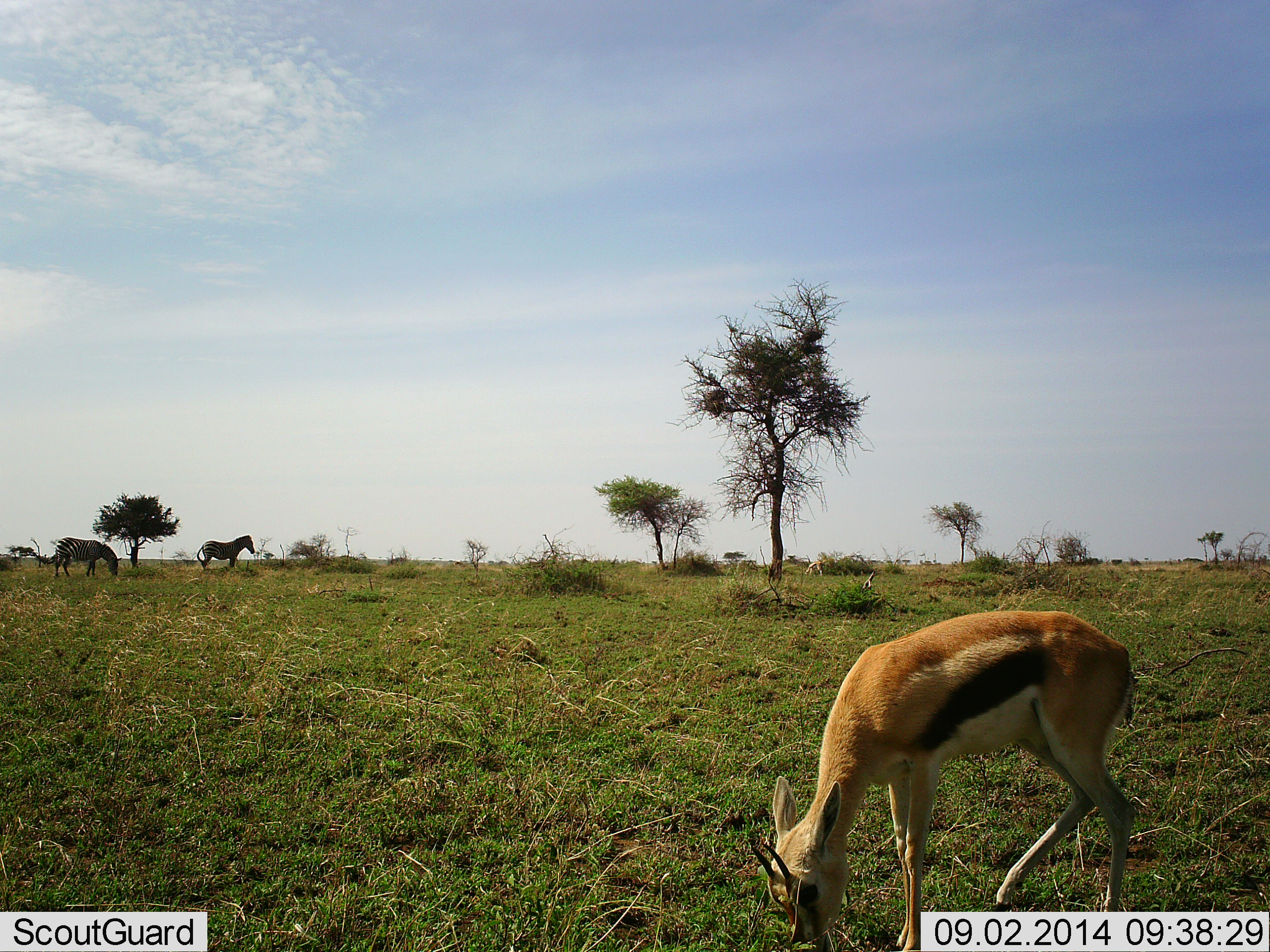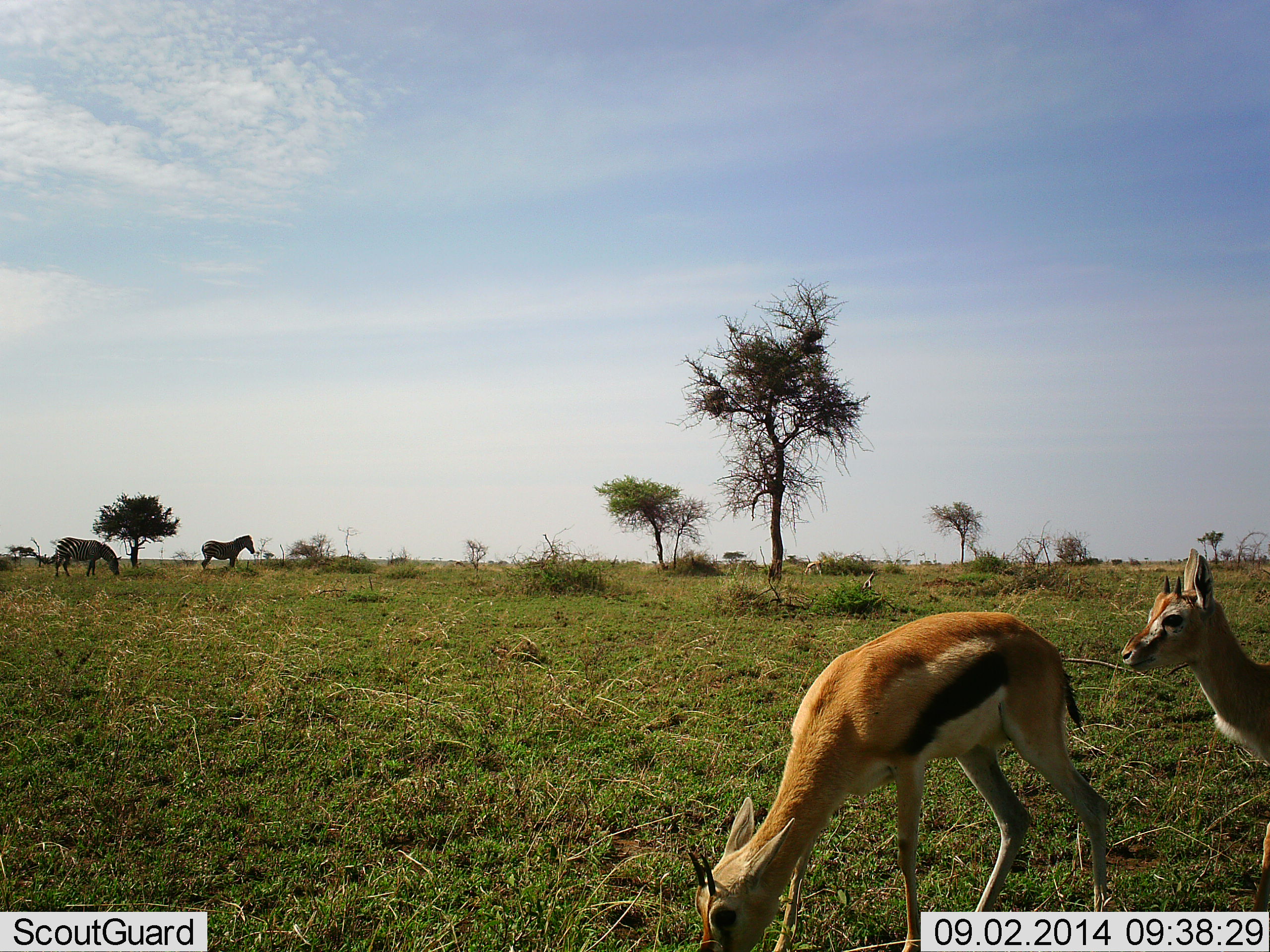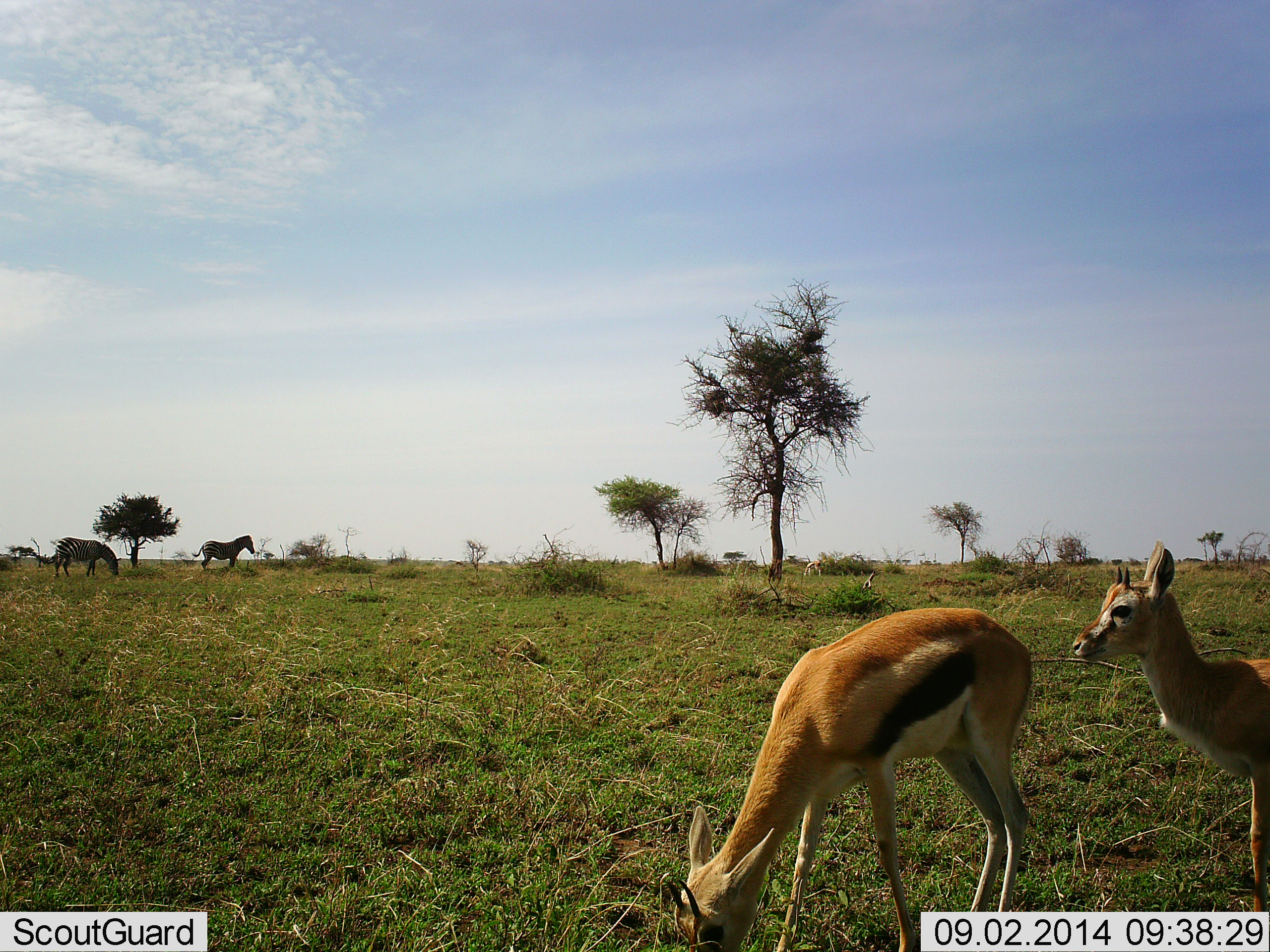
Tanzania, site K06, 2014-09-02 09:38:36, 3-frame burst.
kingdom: Animalia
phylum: Chordata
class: Mammalia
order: Artiodactyla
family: Bovidae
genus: Eudorcas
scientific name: Eudorcas thomsonii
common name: thomson's gazelle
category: gazellethomsons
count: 2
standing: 36%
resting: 0%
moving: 36%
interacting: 0%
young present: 0%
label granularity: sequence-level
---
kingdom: Animalia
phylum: Chordata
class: Mammalia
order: Perissodactyla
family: Equidae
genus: Equus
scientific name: Equus quagga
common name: plains zebra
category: zebra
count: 2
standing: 100%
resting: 0%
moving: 0%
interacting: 0%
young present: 0%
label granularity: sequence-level